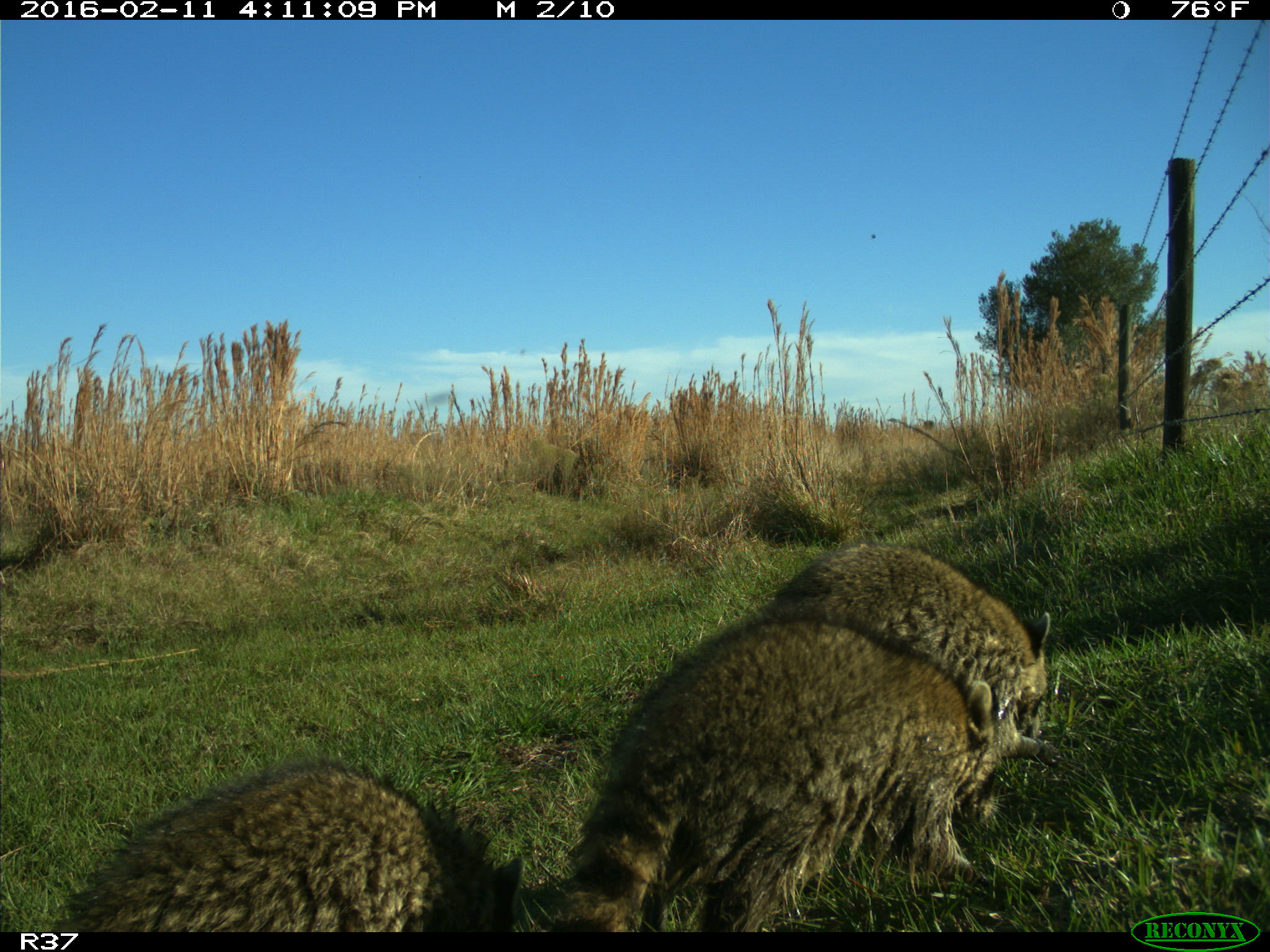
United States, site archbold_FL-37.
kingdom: Animalia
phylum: Chordata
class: Mammalia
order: Carnivora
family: Procyonidae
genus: Procyon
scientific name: Procyon lotor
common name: common raccoon